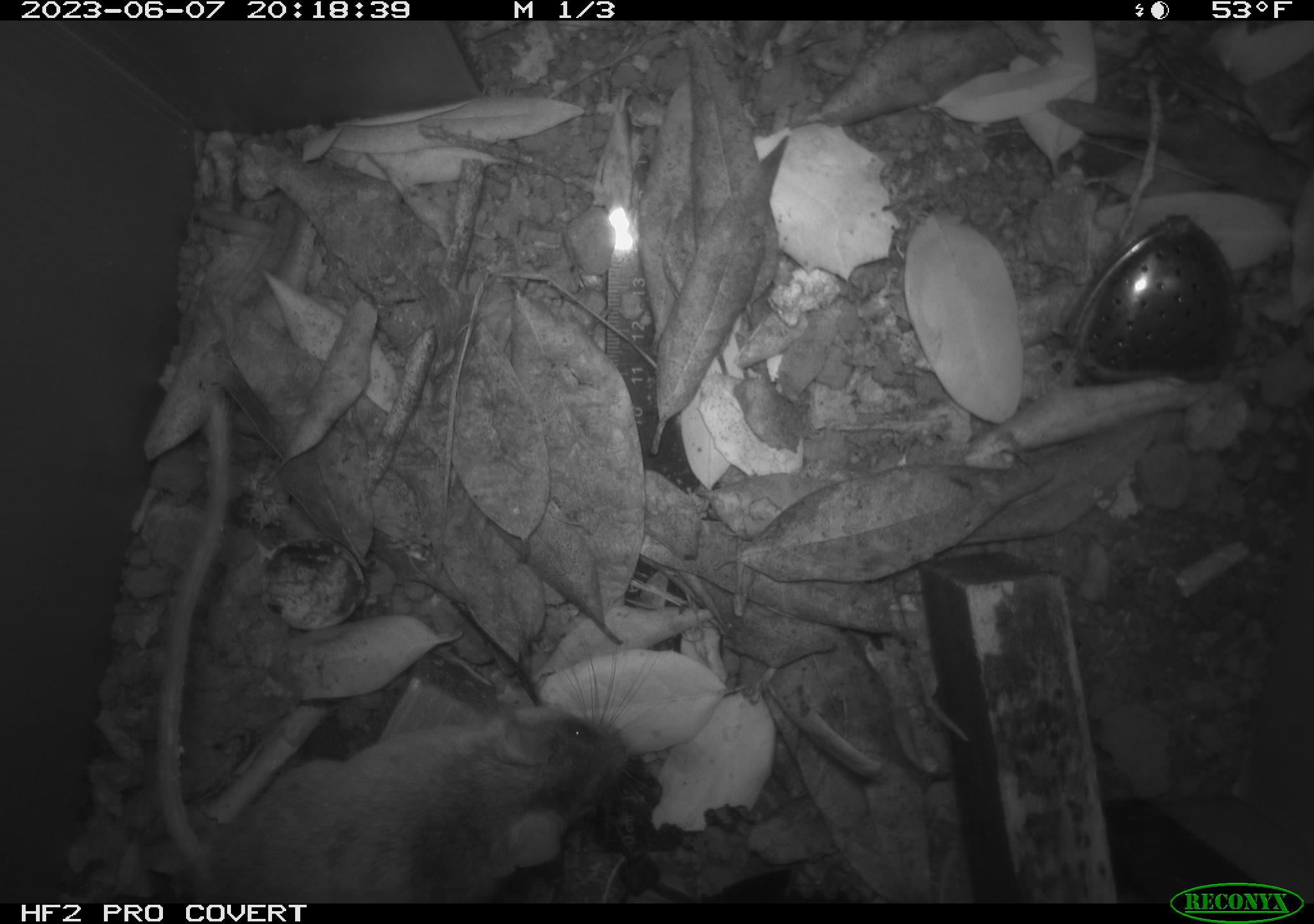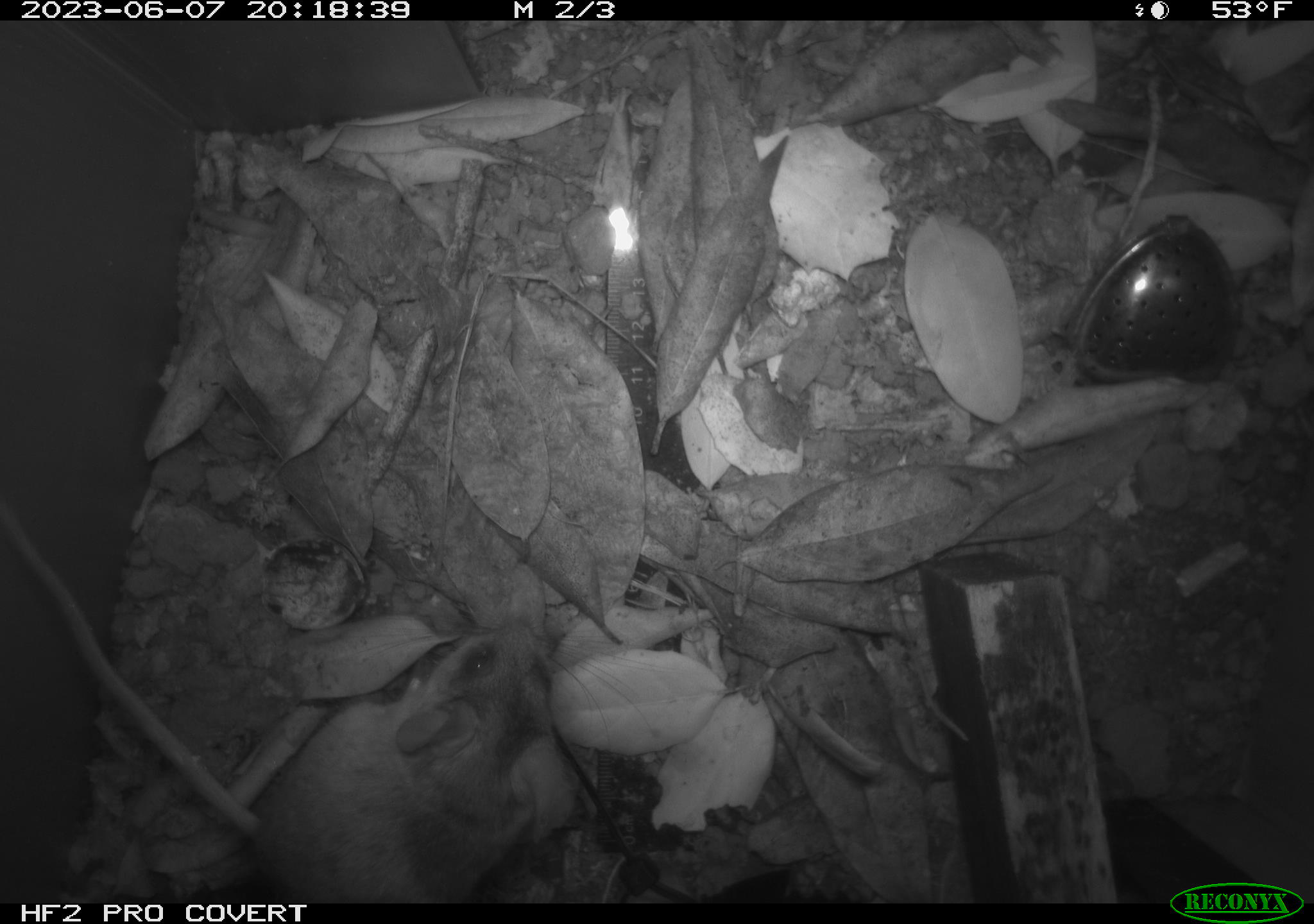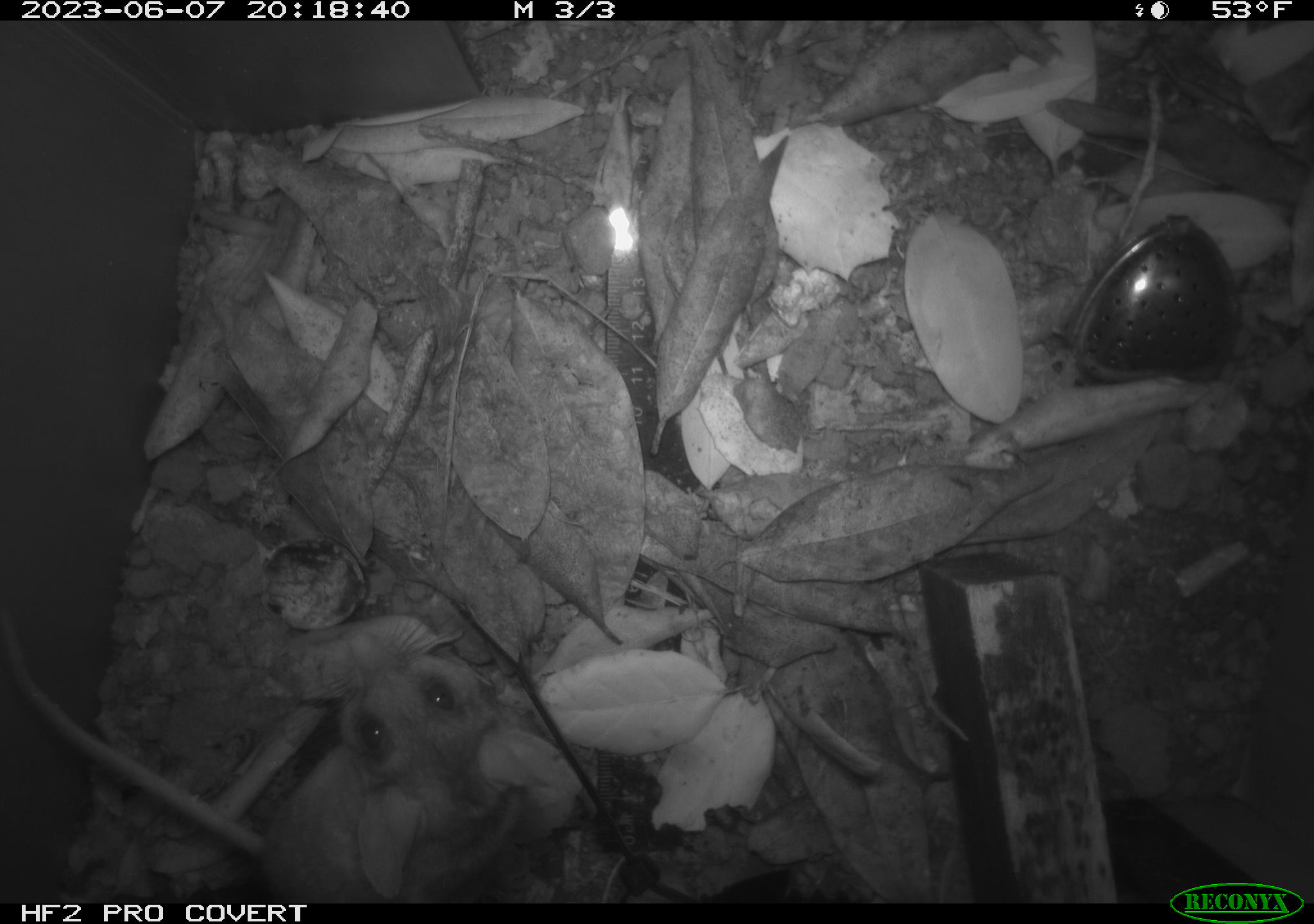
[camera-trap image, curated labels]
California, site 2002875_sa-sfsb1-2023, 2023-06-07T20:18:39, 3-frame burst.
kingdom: Animalia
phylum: Chordata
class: Mammalia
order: Rodentia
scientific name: Rodentia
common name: mouse species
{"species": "mouse species (Rodentia)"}